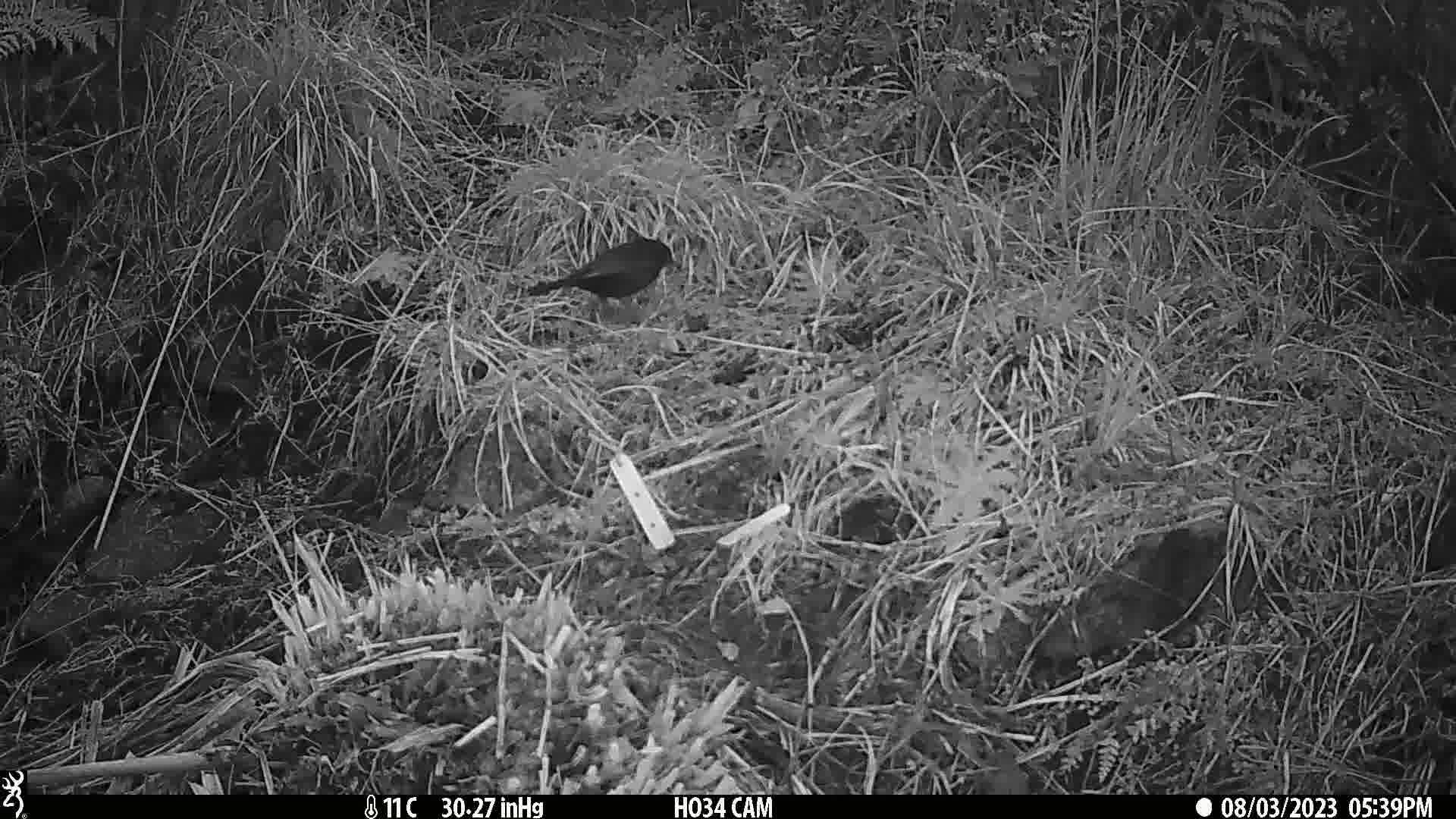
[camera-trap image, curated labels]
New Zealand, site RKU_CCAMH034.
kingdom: Animalia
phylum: Chordata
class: Aves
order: Passeriformes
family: Turdidae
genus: Turdus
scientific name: Turdus merula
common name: eurasian blackbird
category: blackbird